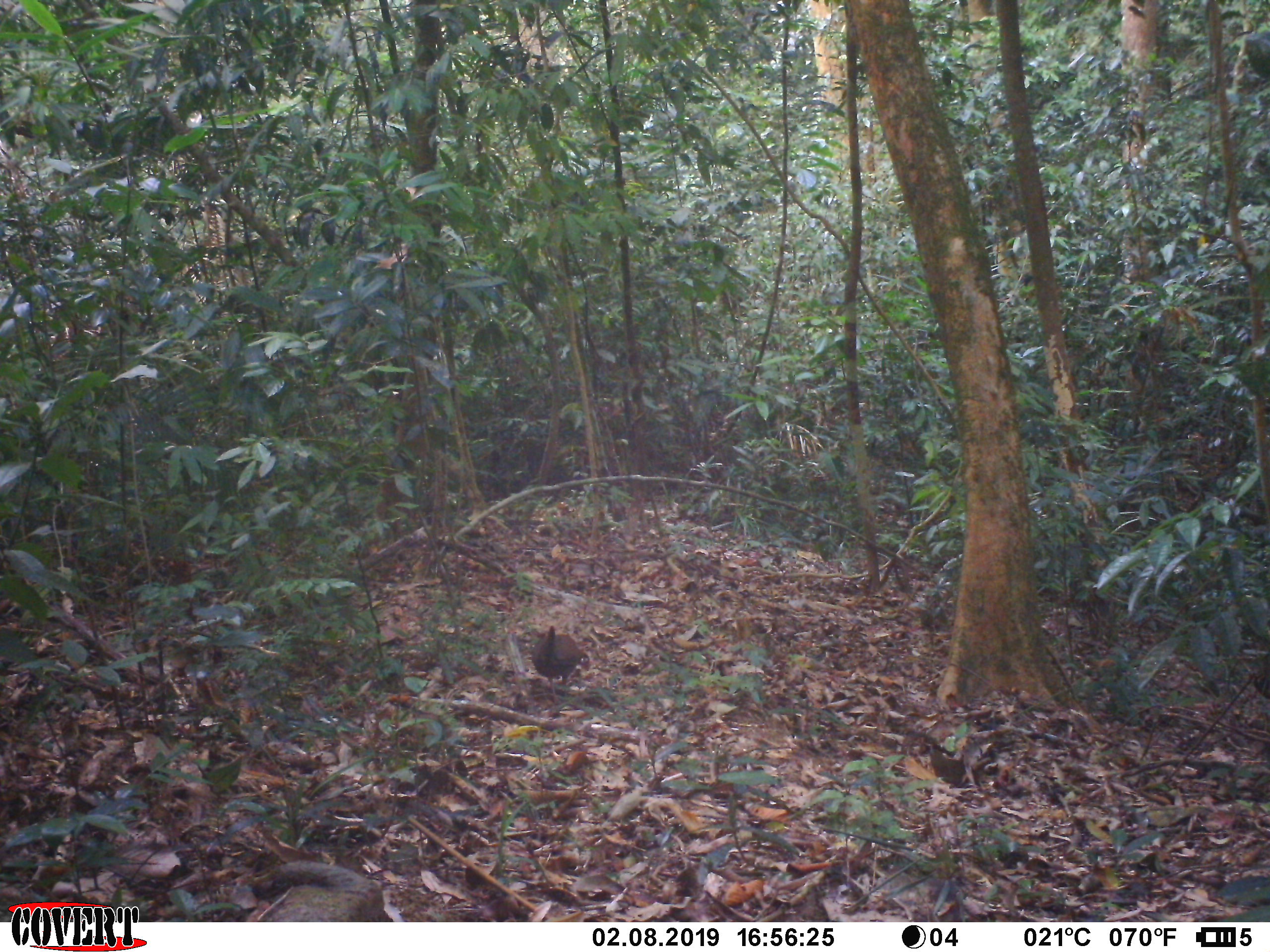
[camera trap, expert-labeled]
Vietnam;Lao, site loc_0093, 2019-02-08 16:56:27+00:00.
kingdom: Animalia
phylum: Chordata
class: Aves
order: Galliformes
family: Phasianidae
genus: Gallus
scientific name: Gallus gallus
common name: red junglefowl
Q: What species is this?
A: Red junglefowl (Gallus gallus).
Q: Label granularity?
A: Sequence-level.